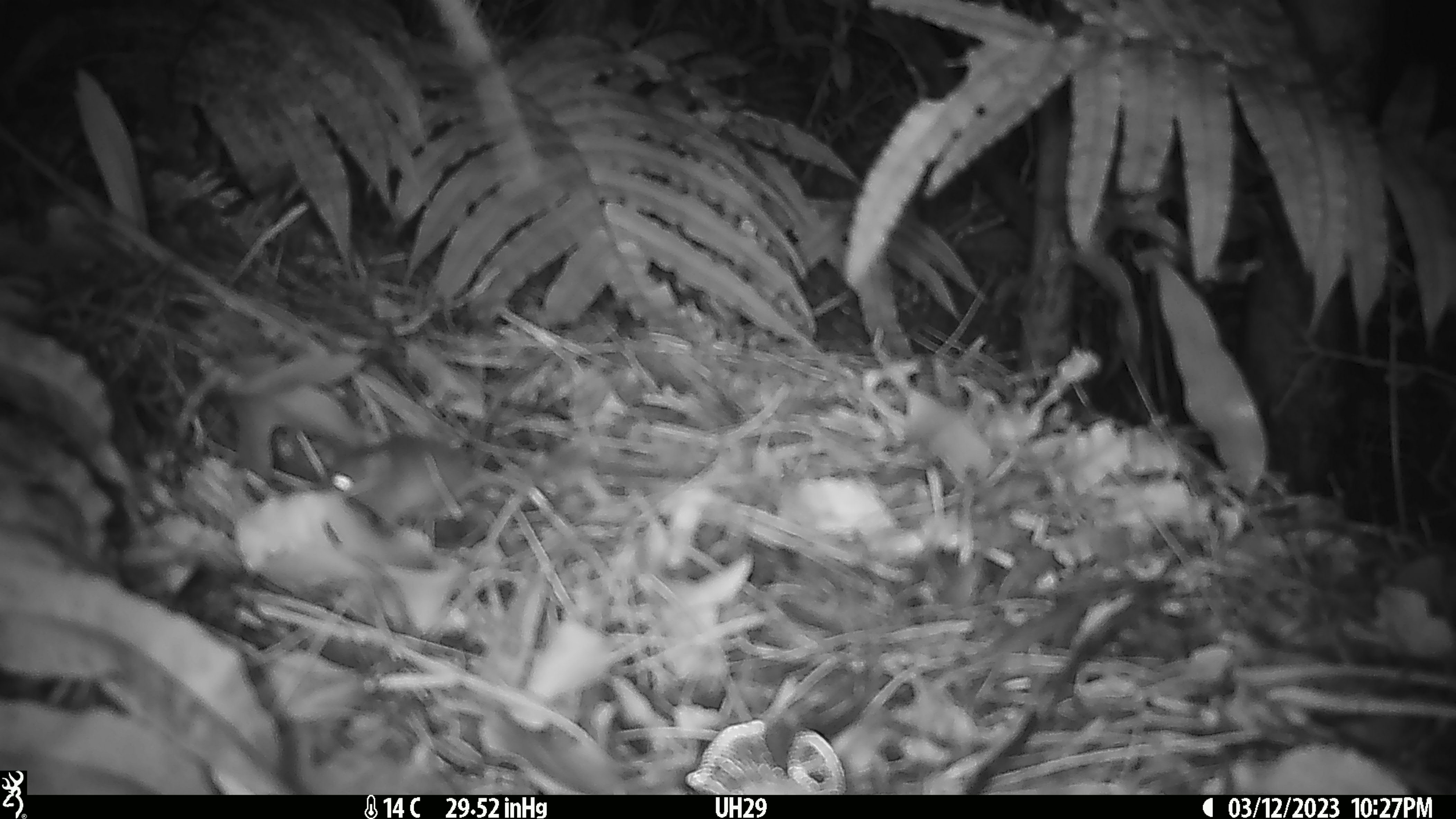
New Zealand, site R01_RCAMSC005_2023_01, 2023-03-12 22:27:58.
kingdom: Animalia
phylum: Chordata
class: Mammalia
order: Rodentia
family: Muridae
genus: Mus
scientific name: Mus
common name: mouse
Mouse (Mus).